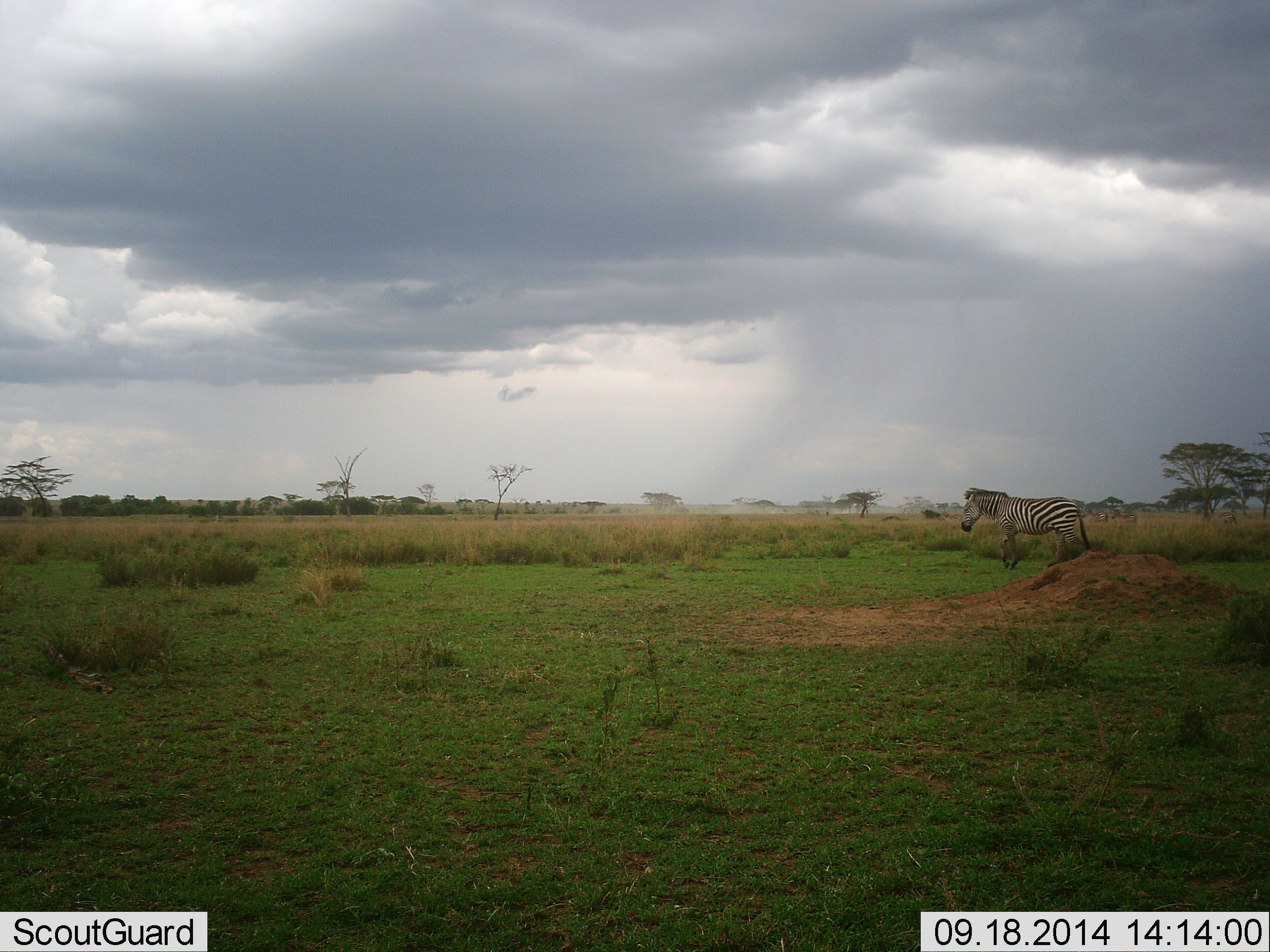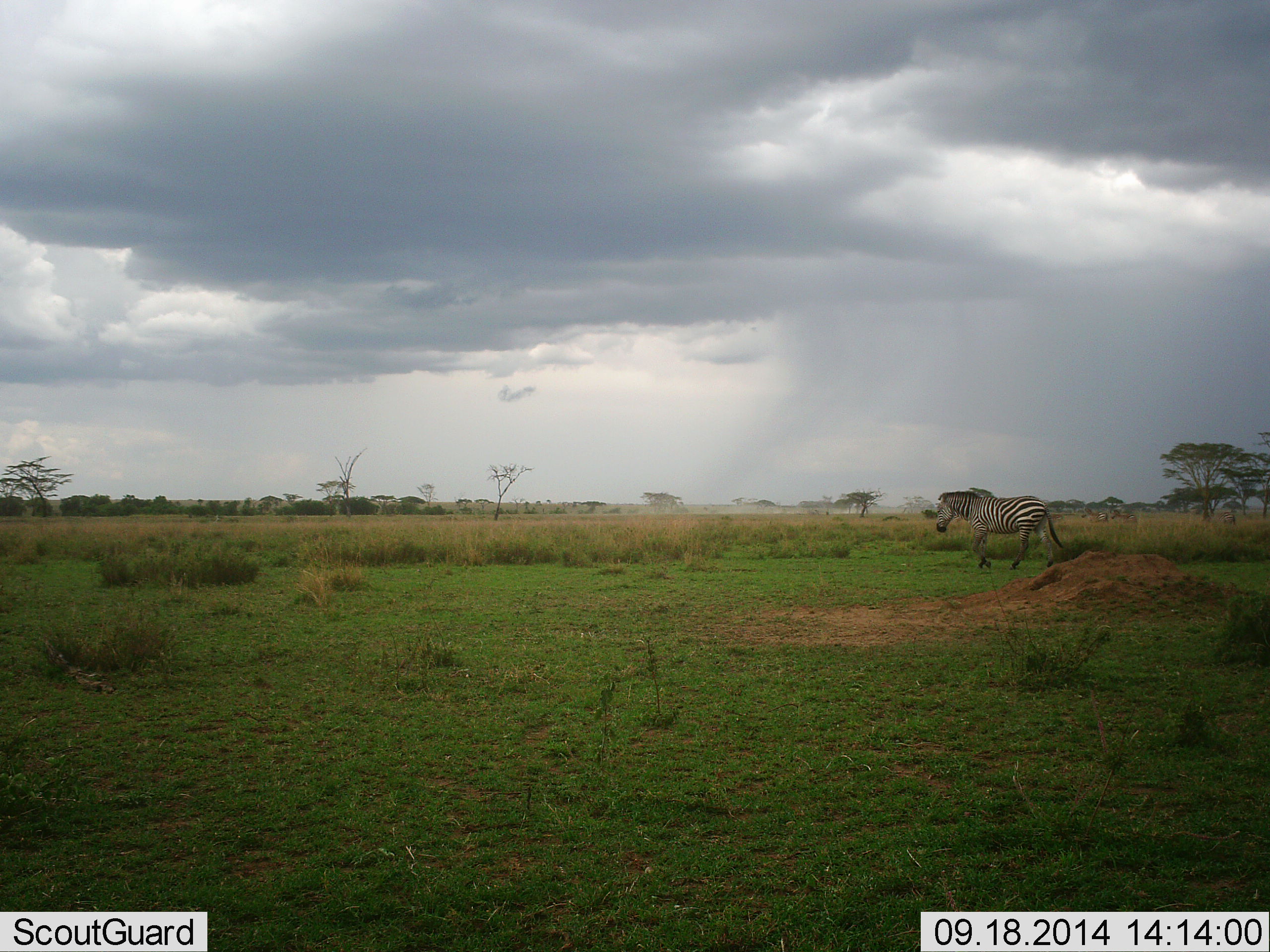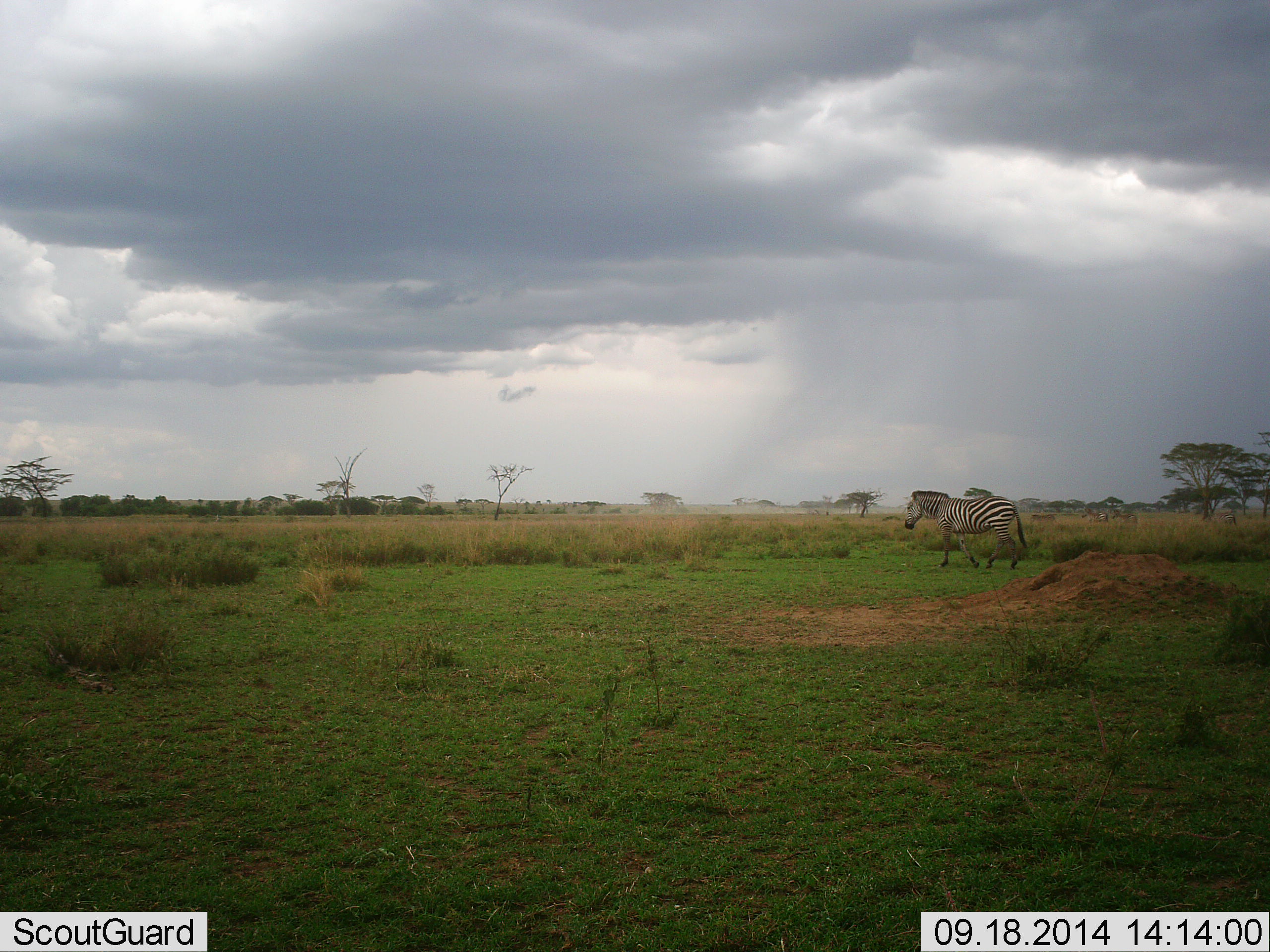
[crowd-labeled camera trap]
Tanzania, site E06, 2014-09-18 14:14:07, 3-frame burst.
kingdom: Animalia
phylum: Chordata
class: Mammalia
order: Perissodactyla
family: Equidae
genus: Equus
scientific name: Equus quagga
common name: plains zebra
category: zebra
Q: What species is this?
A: Zebra (plains zebra) (Equus quagga).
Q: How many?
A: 1.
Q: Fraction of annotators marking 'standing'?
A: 9%.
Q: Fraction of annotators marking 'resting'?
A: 0%.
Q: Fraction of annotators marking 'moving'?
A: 100%.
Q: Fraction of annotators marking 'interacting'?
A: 0%.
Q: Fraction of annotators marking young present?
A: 0%.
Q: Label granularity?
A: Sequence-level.